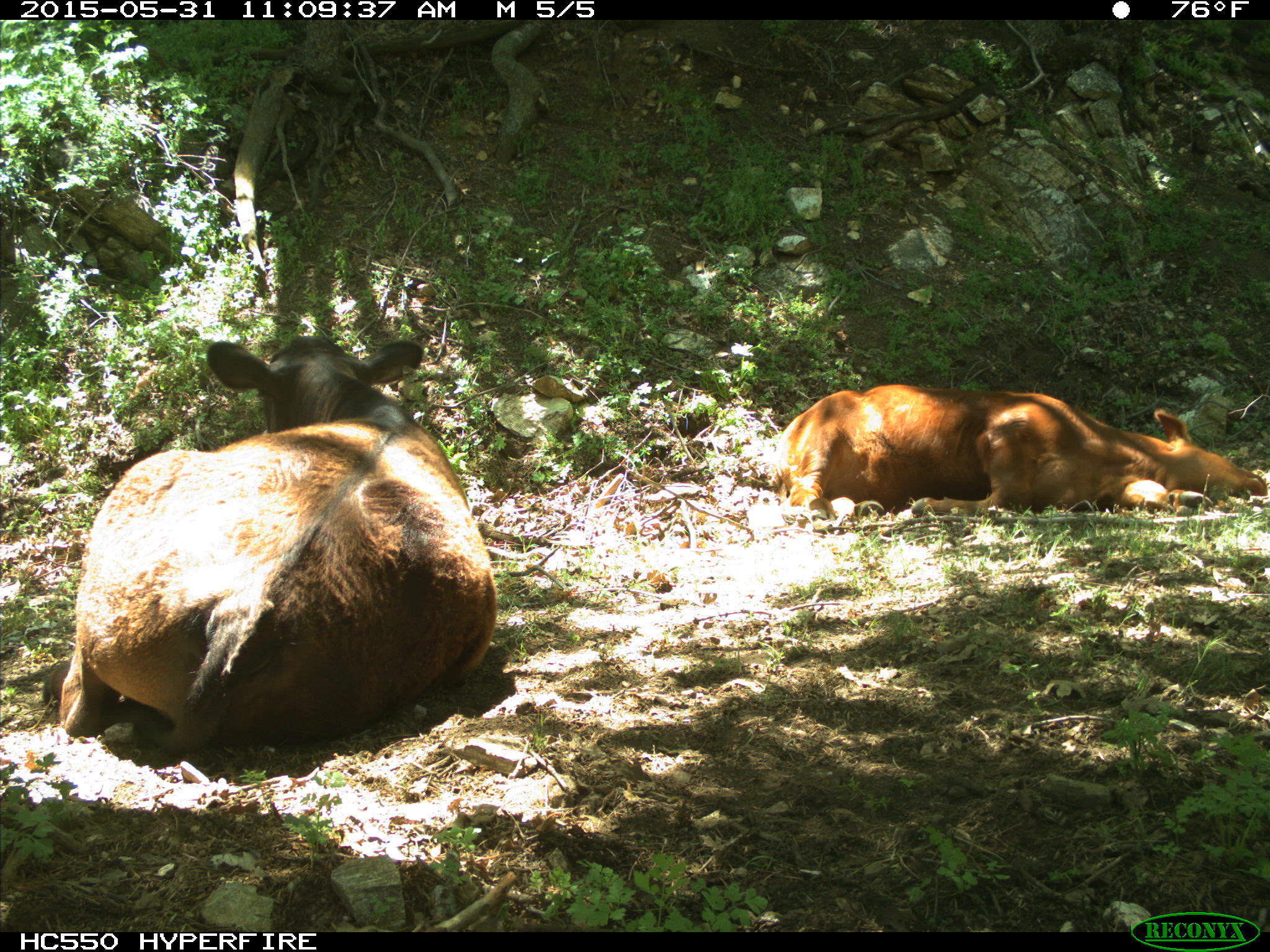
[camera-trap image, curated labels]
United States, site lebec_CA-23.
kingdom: Animalia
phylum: Chordata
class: Mammalia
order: Artiodactyla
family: Bovidae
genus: Bos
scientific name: Bos taurus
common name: domestic cow